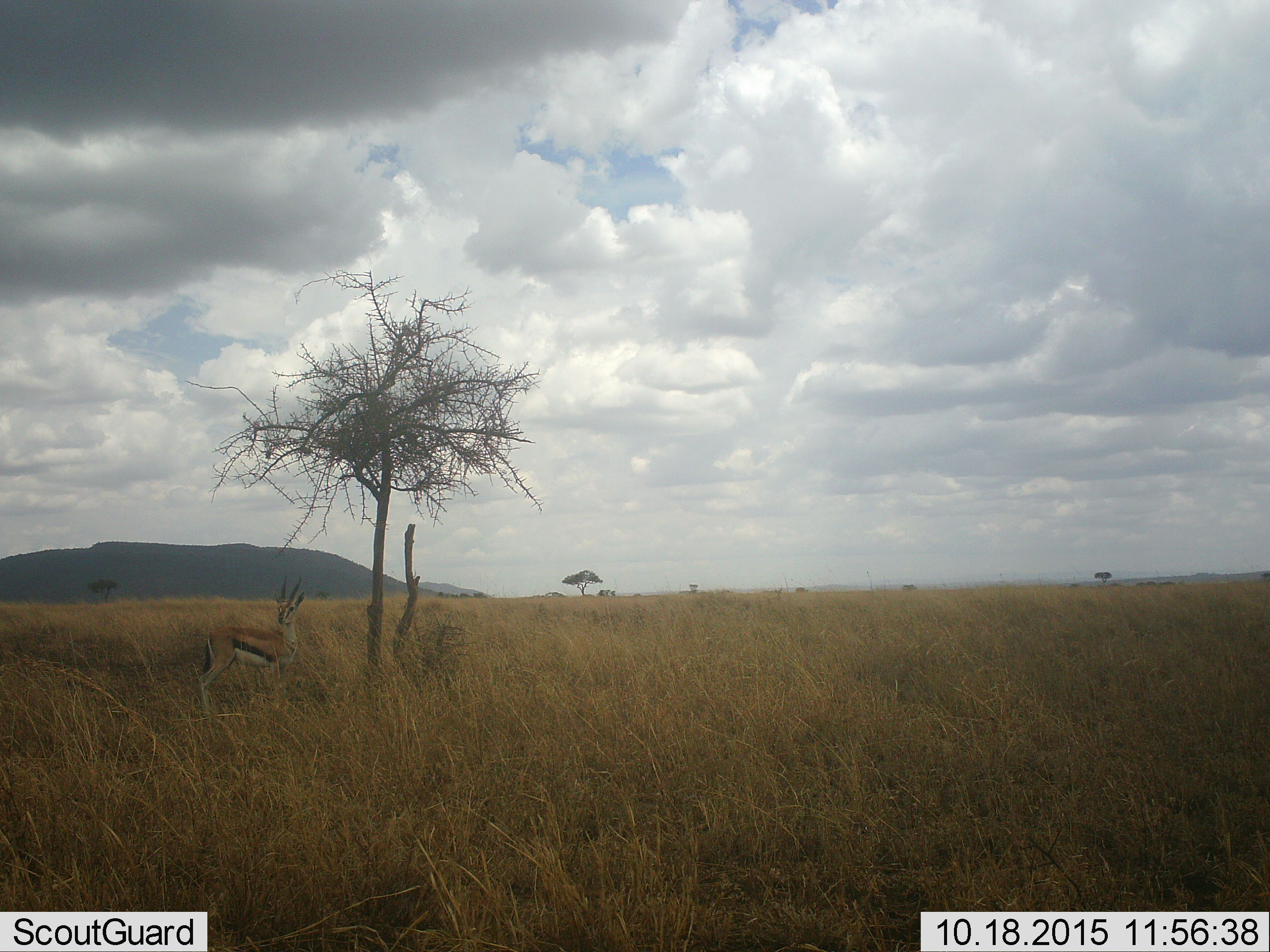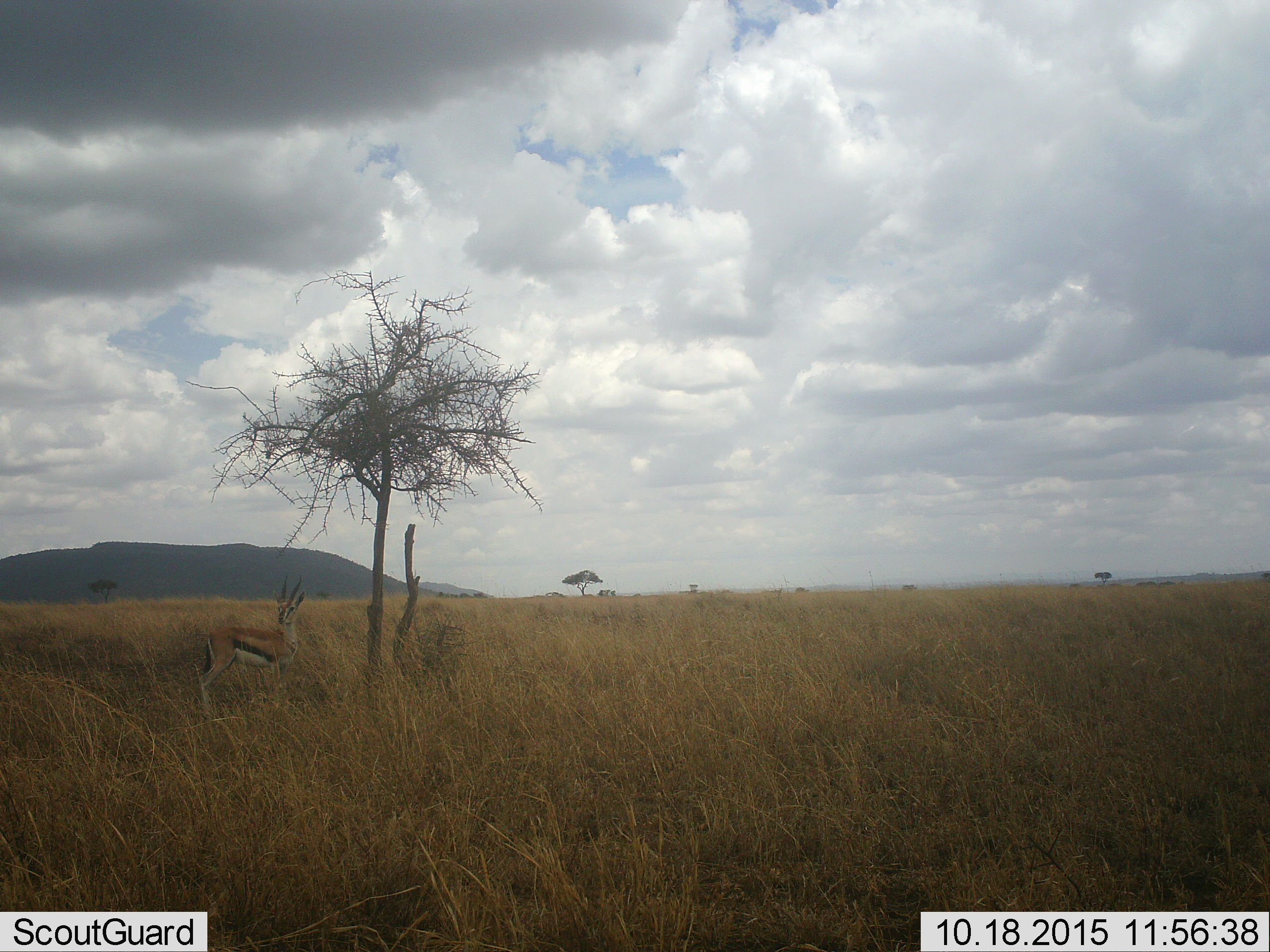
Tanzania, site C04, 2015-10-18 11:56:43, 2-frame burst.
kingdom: Animalia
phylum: Chordata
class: Mammalia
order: Artiodactyla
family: Bovidae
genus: Eudorcas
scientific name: Eudorcas thomsonii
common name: thomson's gazelle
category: gazellethomsons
Gazellethomsons (thomson's gazelle) (Eudorcas thomsonii), count 1. Behavior (volunteer vote fractions): standing 100%, resting 0%, moving 0%, interacting 0%. Young present (vote fraction): 0%. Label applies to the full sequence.